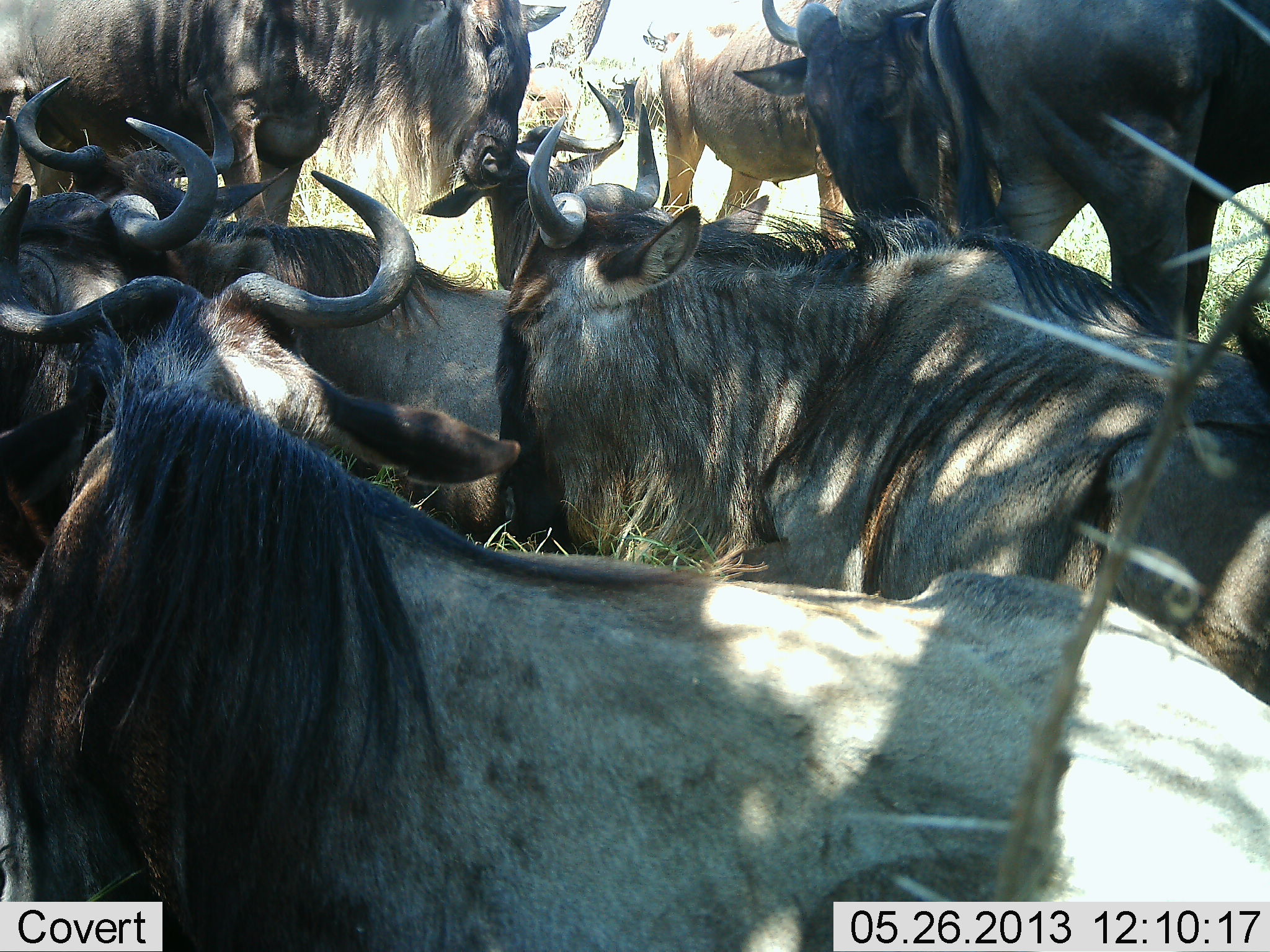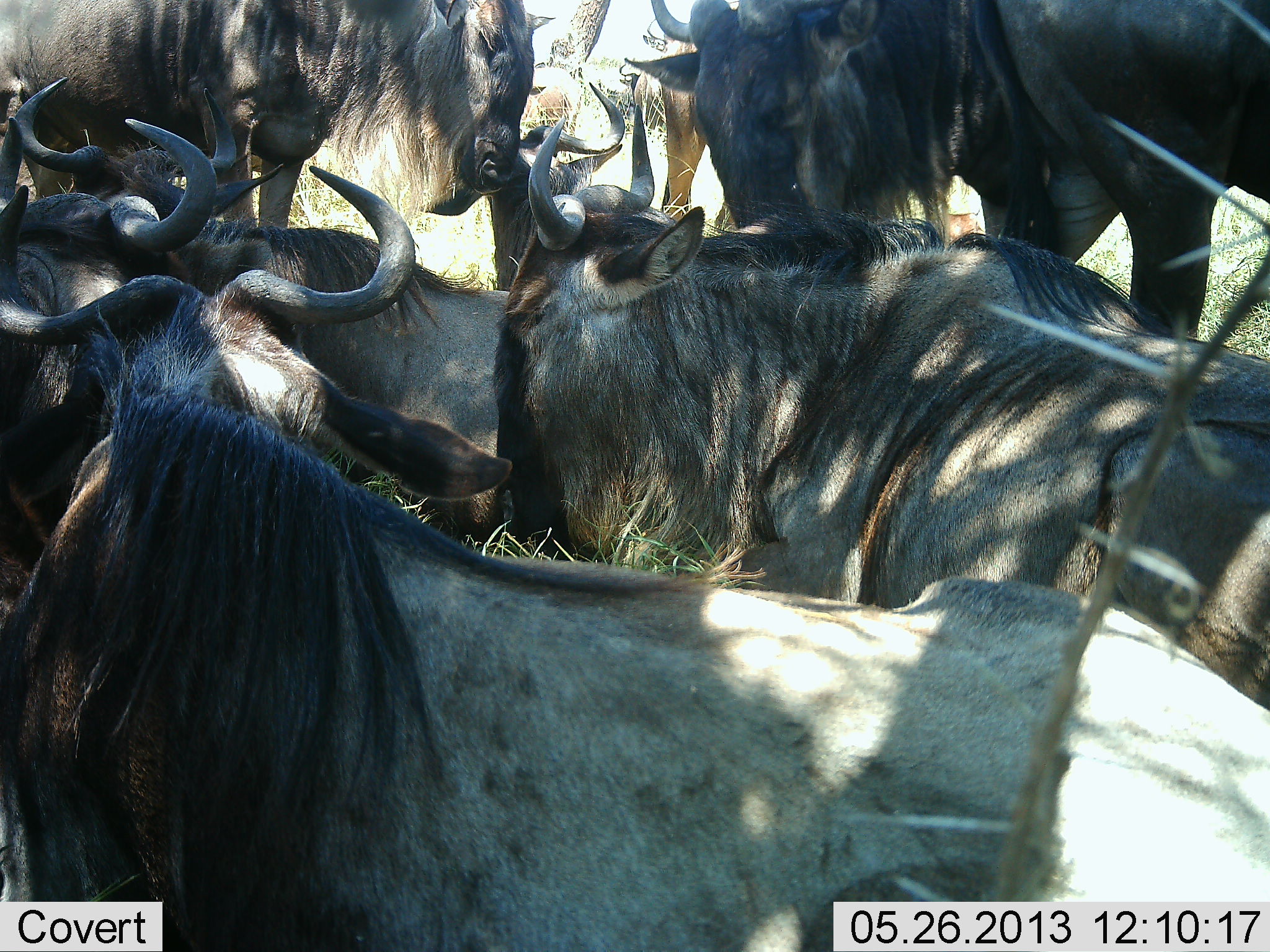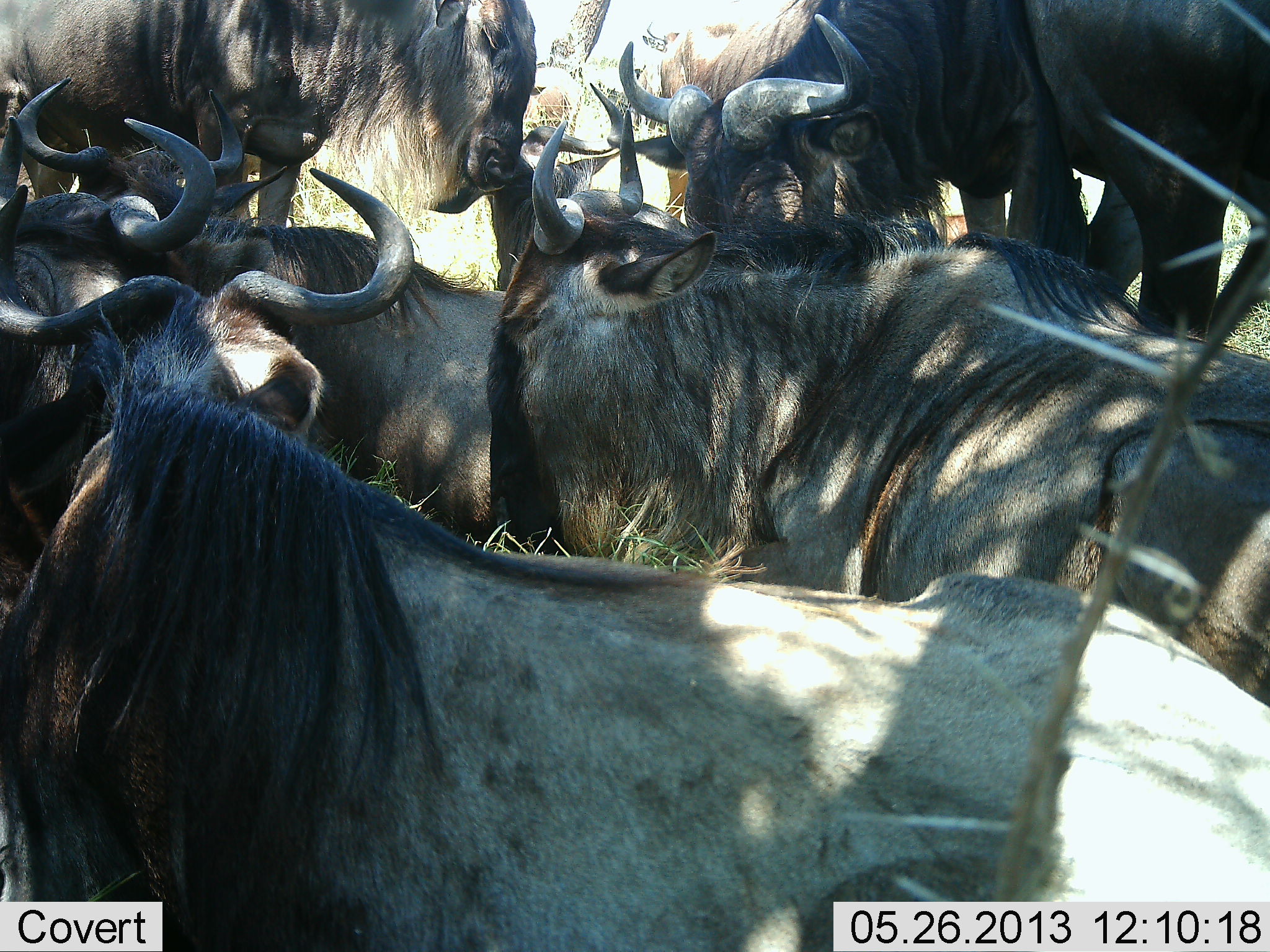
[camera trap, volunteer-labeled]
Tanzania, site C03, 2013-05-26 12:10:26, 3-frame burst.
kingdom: Animalia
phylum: Chordata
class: Mammalia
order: Artiodactyla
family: Bovidae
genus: Connochaetes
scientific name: Connochaetes taurinus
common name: blue wildebeest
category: wildebeest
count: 8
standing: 72%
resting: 84%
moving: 12%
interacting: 19%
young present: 0%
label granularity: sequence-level